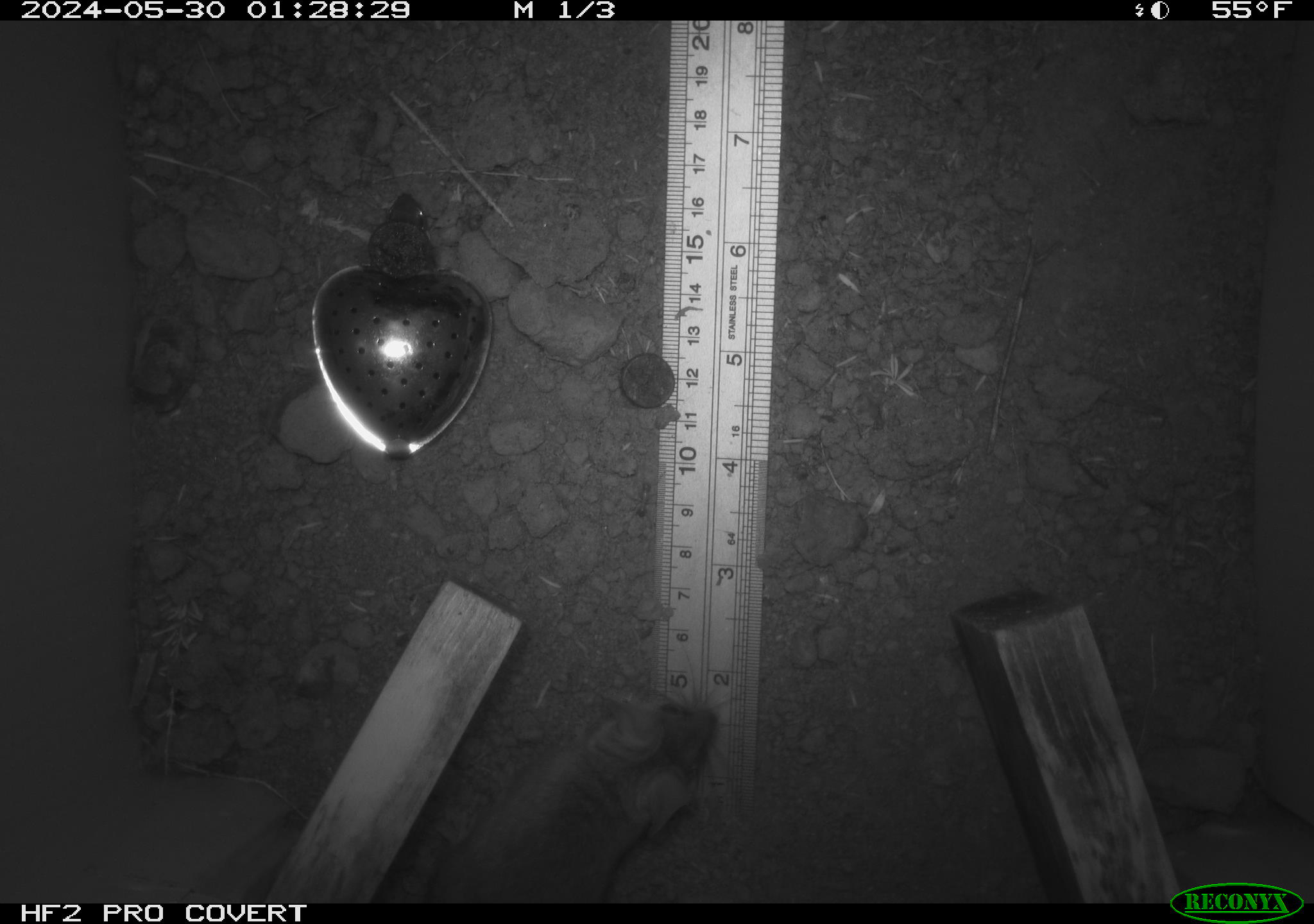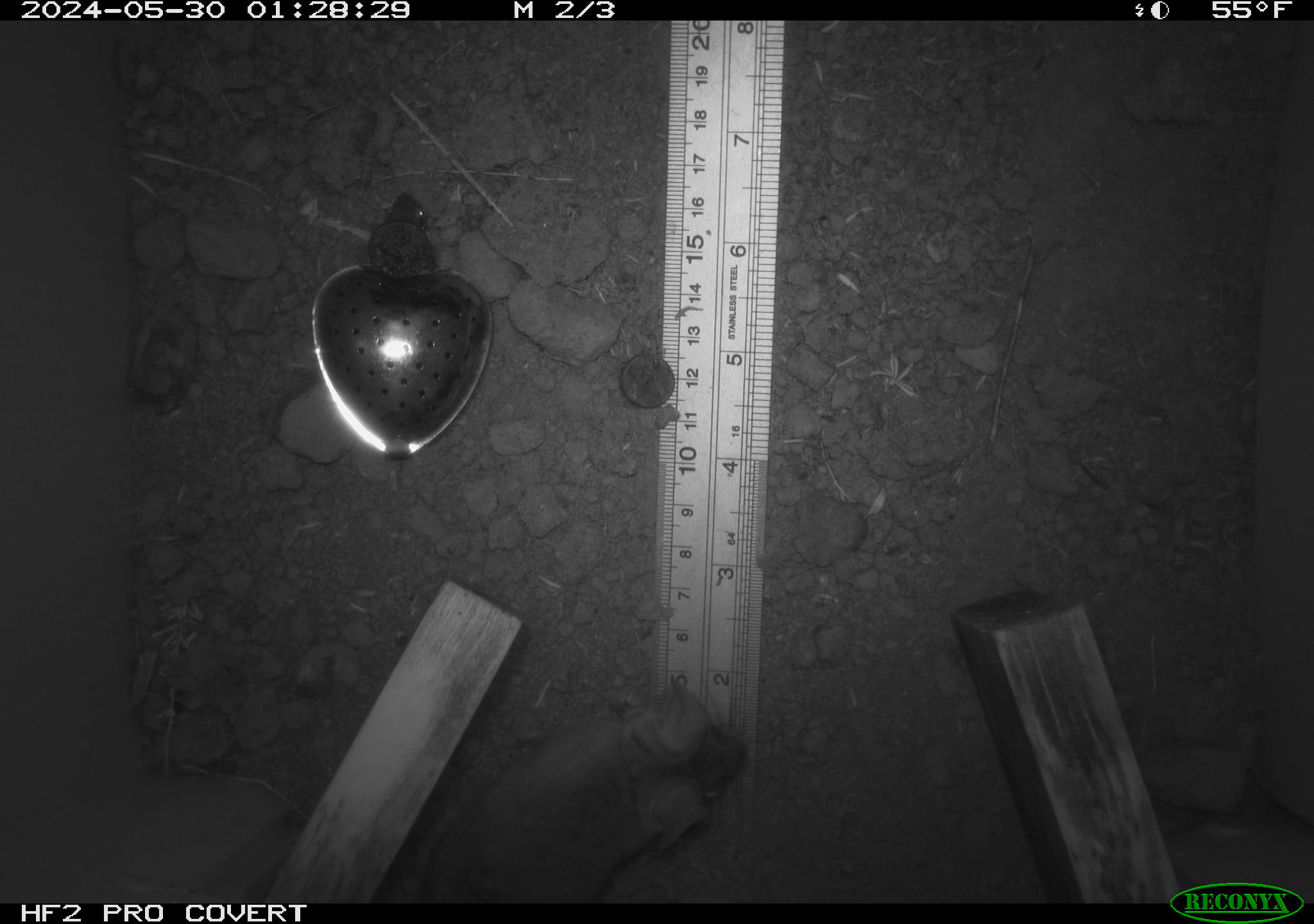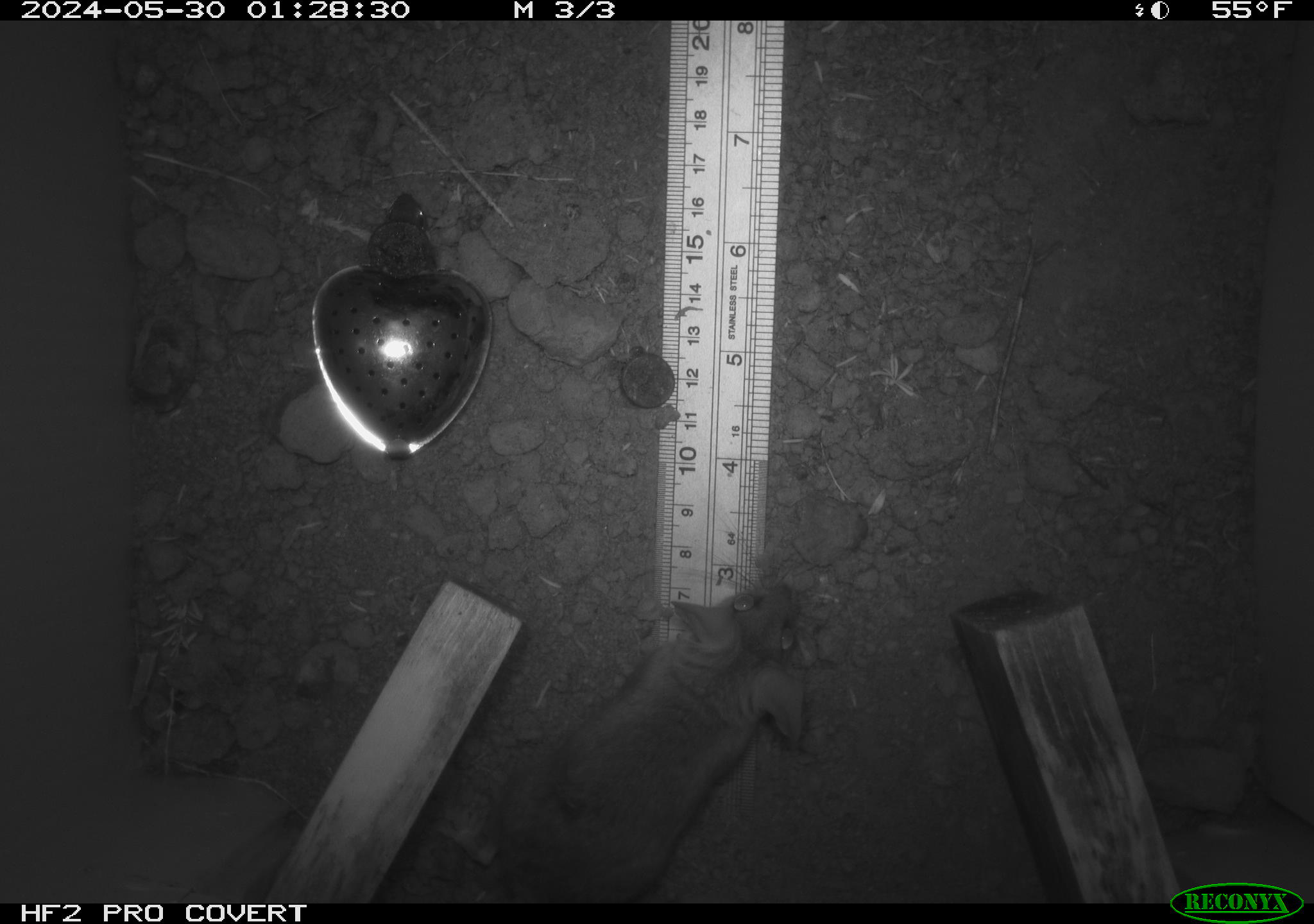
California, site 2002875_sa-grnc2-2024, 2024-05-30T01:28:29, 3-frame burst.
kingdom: Animalia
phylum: Chordata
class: Mammalia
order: Rodentia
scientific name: Rodentia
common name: rodent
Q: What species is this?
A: Rodent (Rodentia).